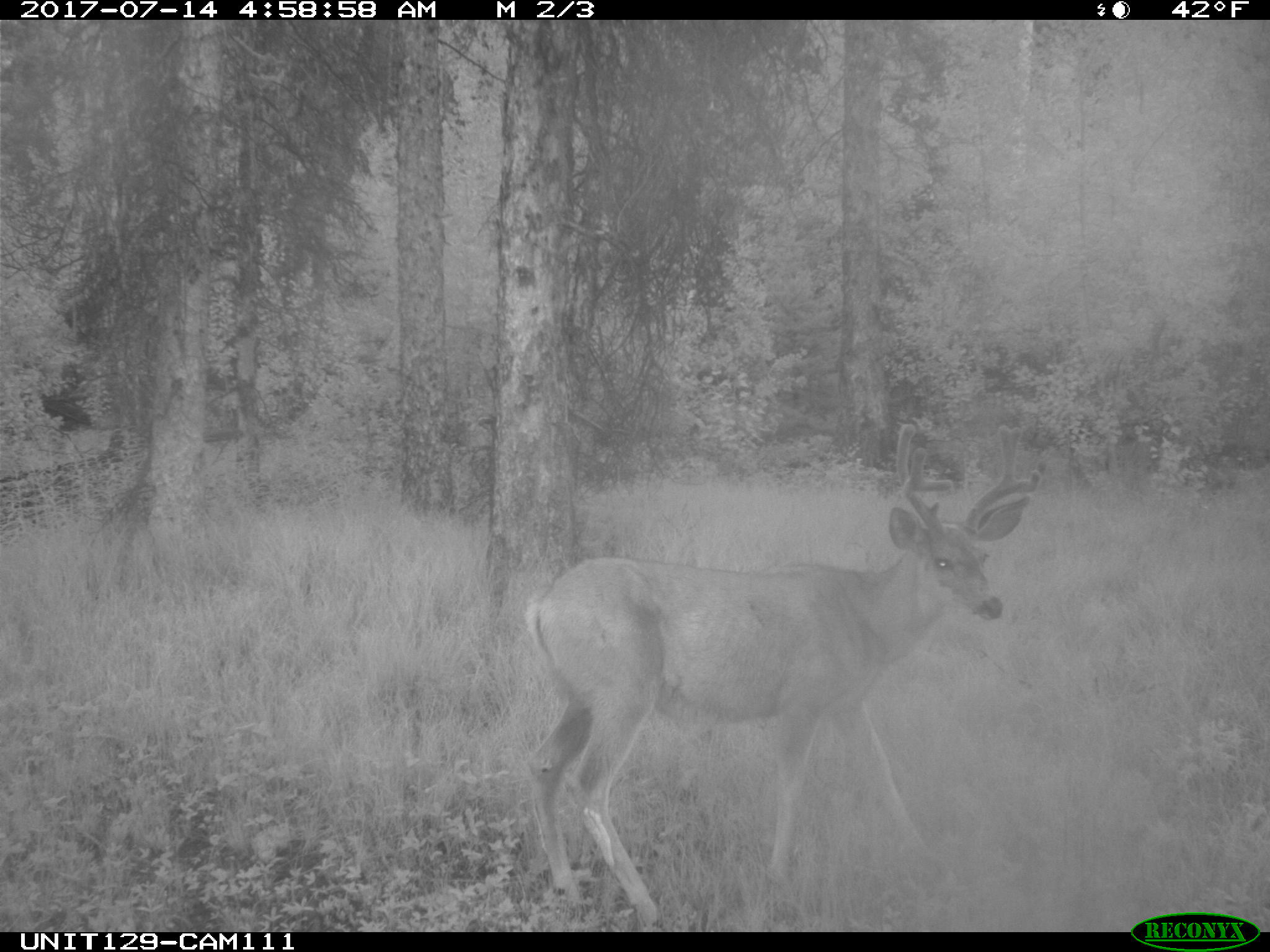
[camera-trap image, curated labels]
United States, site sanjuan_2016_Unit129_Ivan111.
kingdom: Animalia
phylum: Chordata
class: Mammalia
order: Artiodactyla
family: Cervidae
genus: Odocoileus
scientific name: Odocoileus hemionus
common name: mule deer